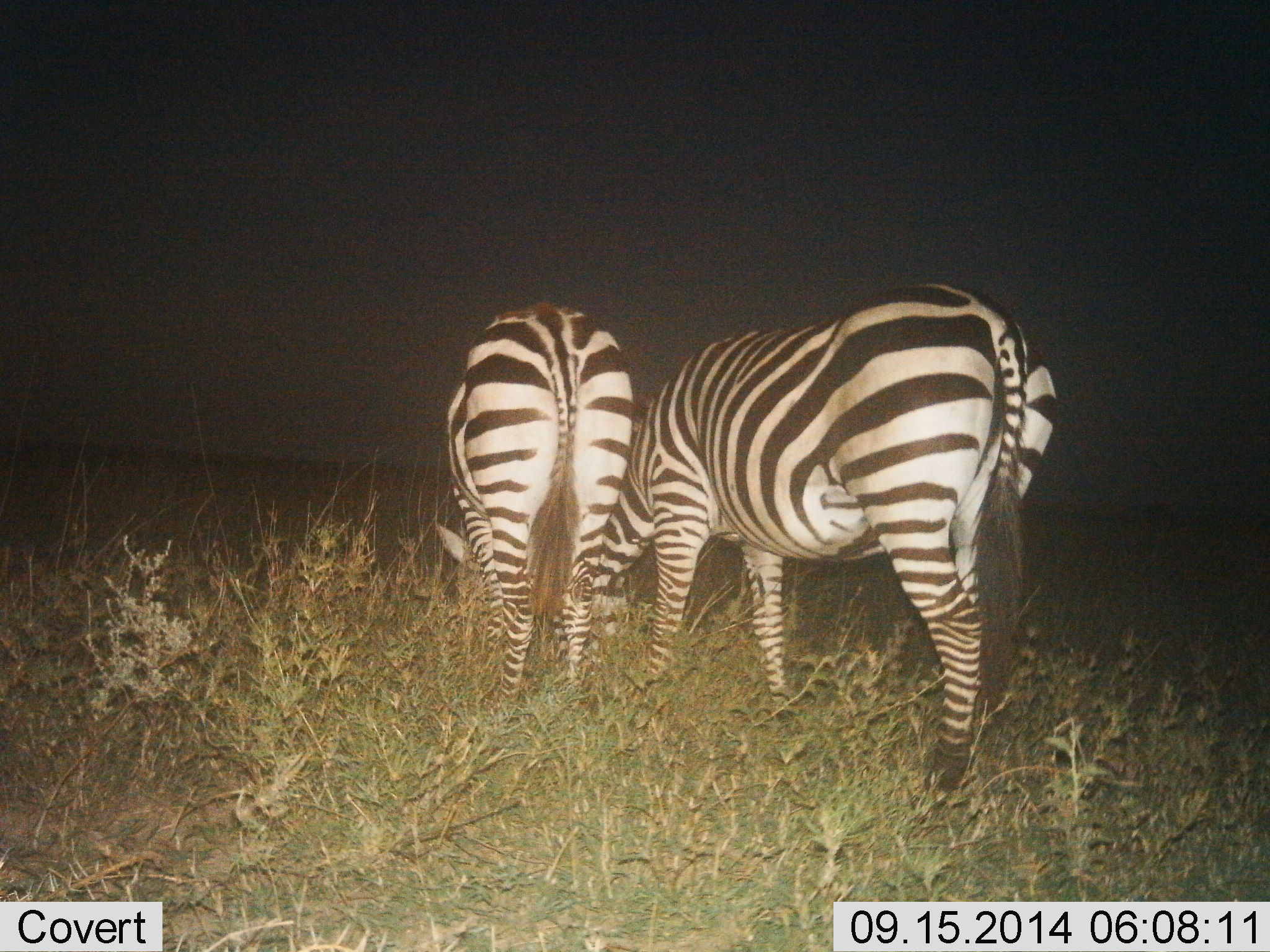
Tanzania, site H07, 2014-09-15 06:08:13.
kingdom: Animalia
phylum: Chordata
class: Mammalia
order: Perissodactyla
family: Equidae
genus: Equus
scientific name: Equus quagga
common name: plains zebra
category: zebra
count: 2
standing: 30%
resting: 0%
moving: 0%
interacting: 10%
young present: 0%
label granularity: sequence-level